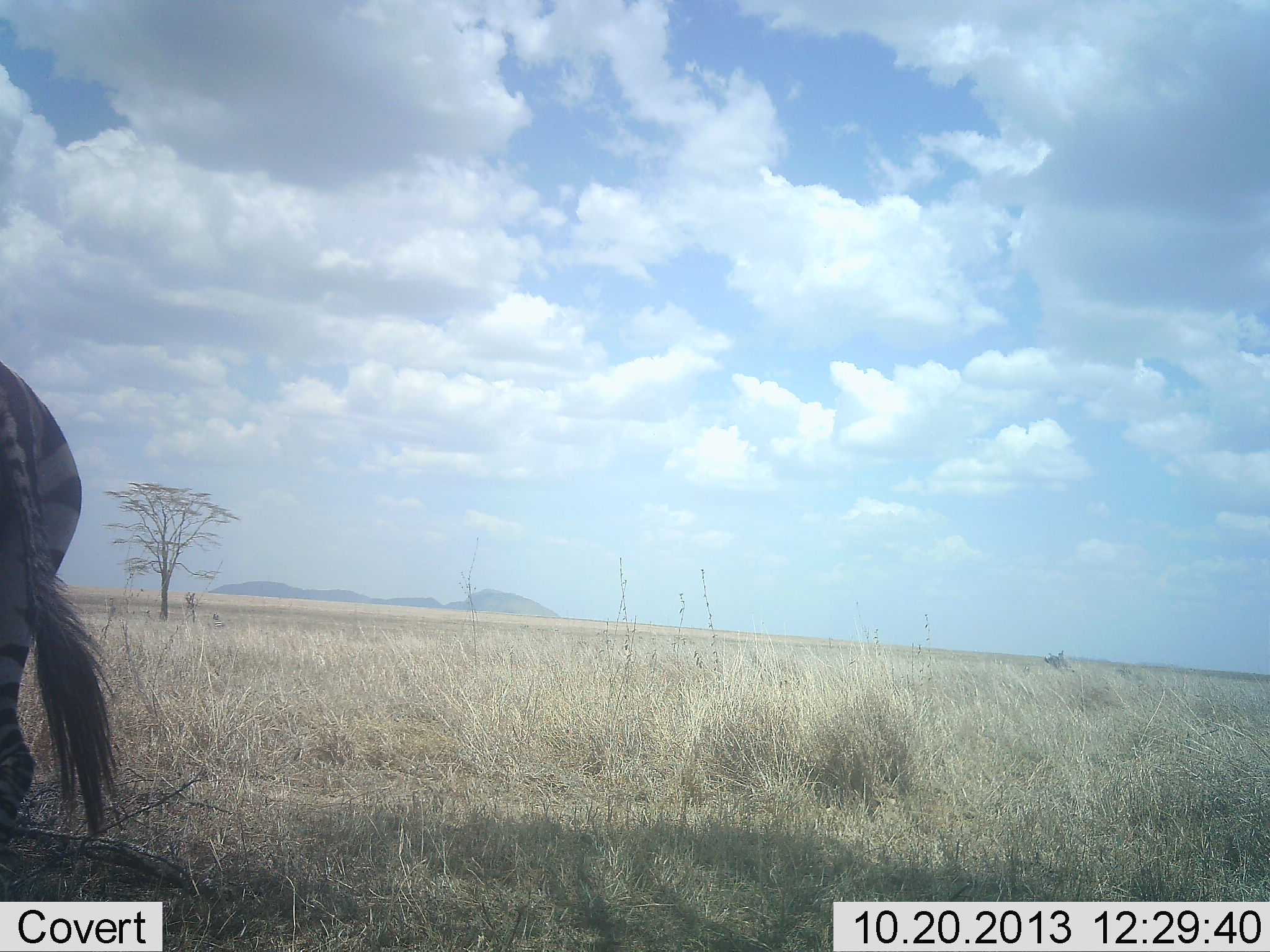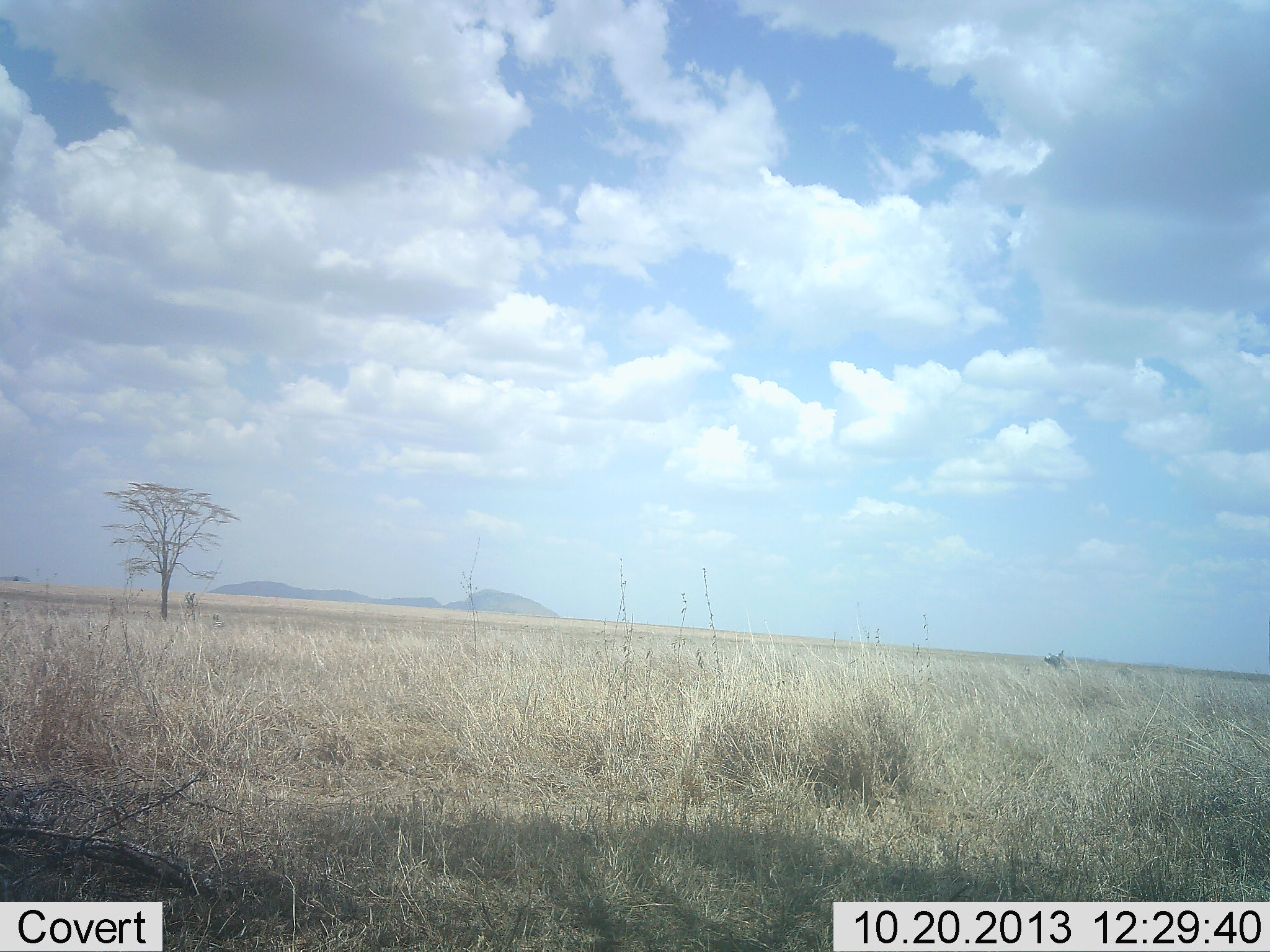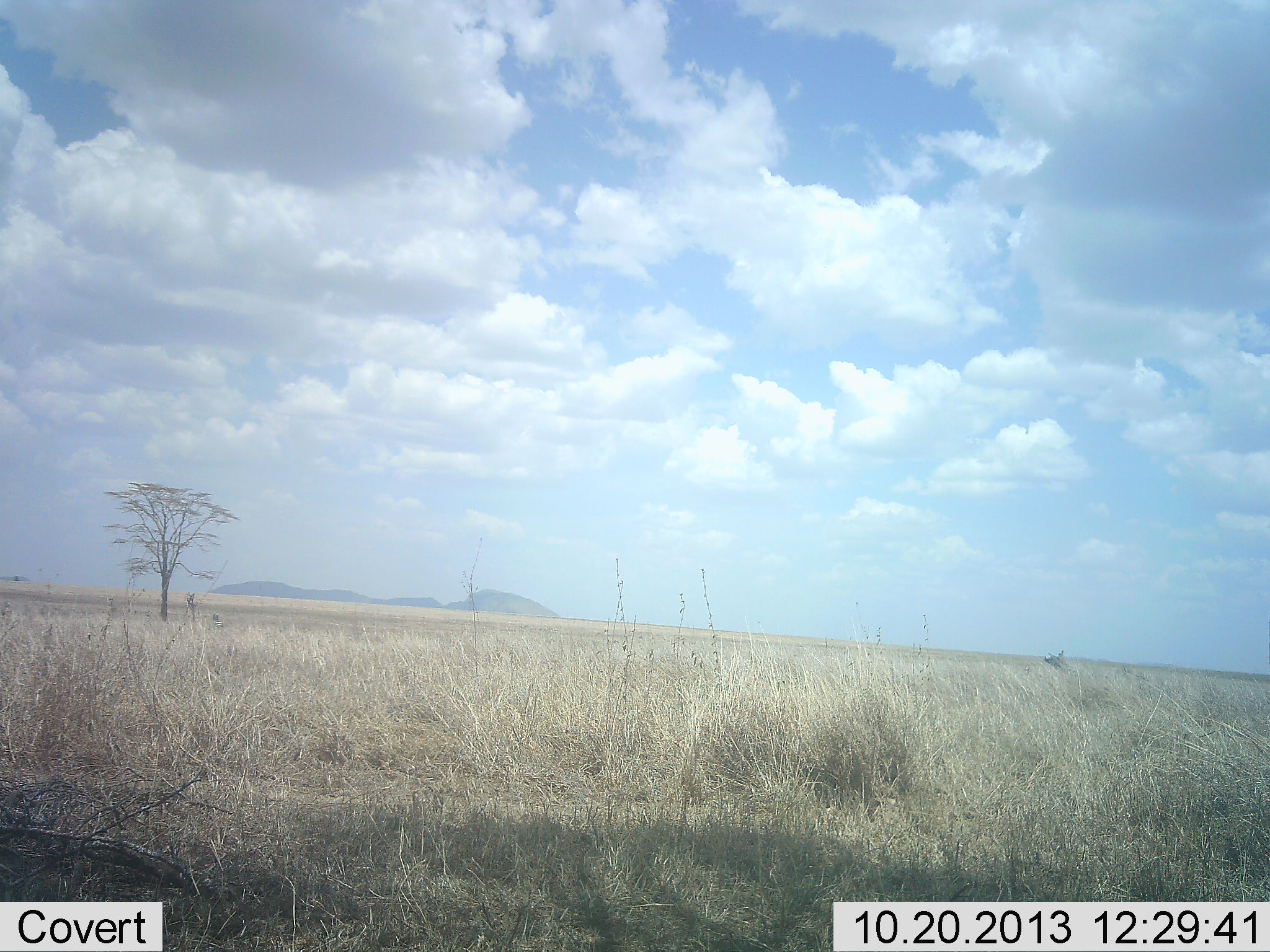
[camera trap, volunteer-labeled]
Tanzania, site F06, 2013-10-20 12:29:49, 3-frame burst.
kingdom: Animalia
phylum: Chordata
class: Mammalia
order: Perissodactyla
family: Equidae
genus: Equus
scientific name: Equus quagga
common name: plains zebra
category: zebra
Zebra (plains zebra) (Equus quagga), count 1. Behavior (volunteer vote fractions): standing 23%, resting 0%, moving 77%, interacting 0%. Young present (vote fraction): 0%. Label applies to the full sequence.